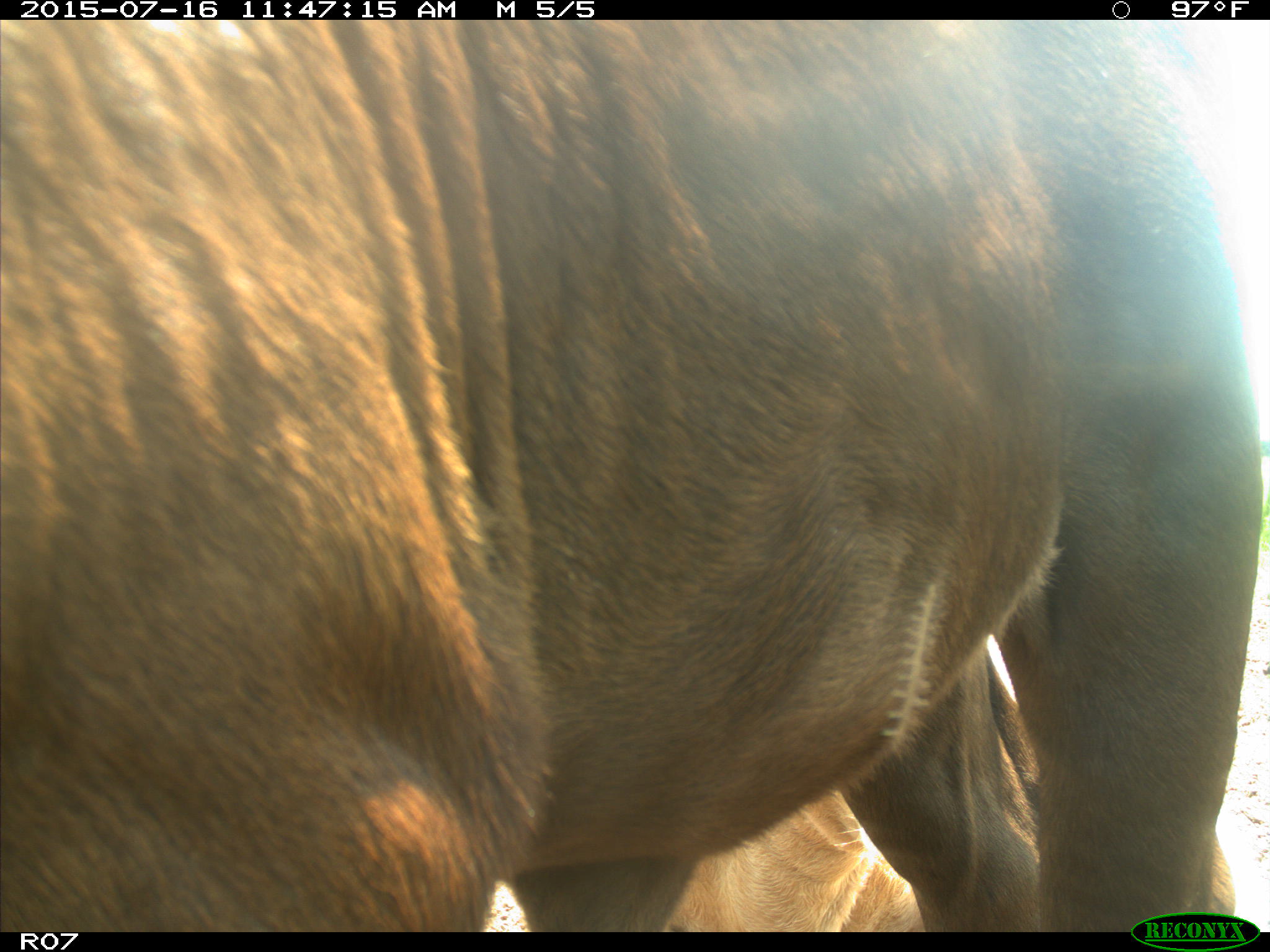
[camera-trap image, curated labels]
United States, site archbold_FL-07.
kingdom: Animalia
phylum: Chordata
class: Mammalia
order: Artiodactyla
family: Bovidae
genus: Bos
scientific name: Bos taurus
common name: domestic cow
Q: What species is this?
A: Bos taurus (domestic cow).